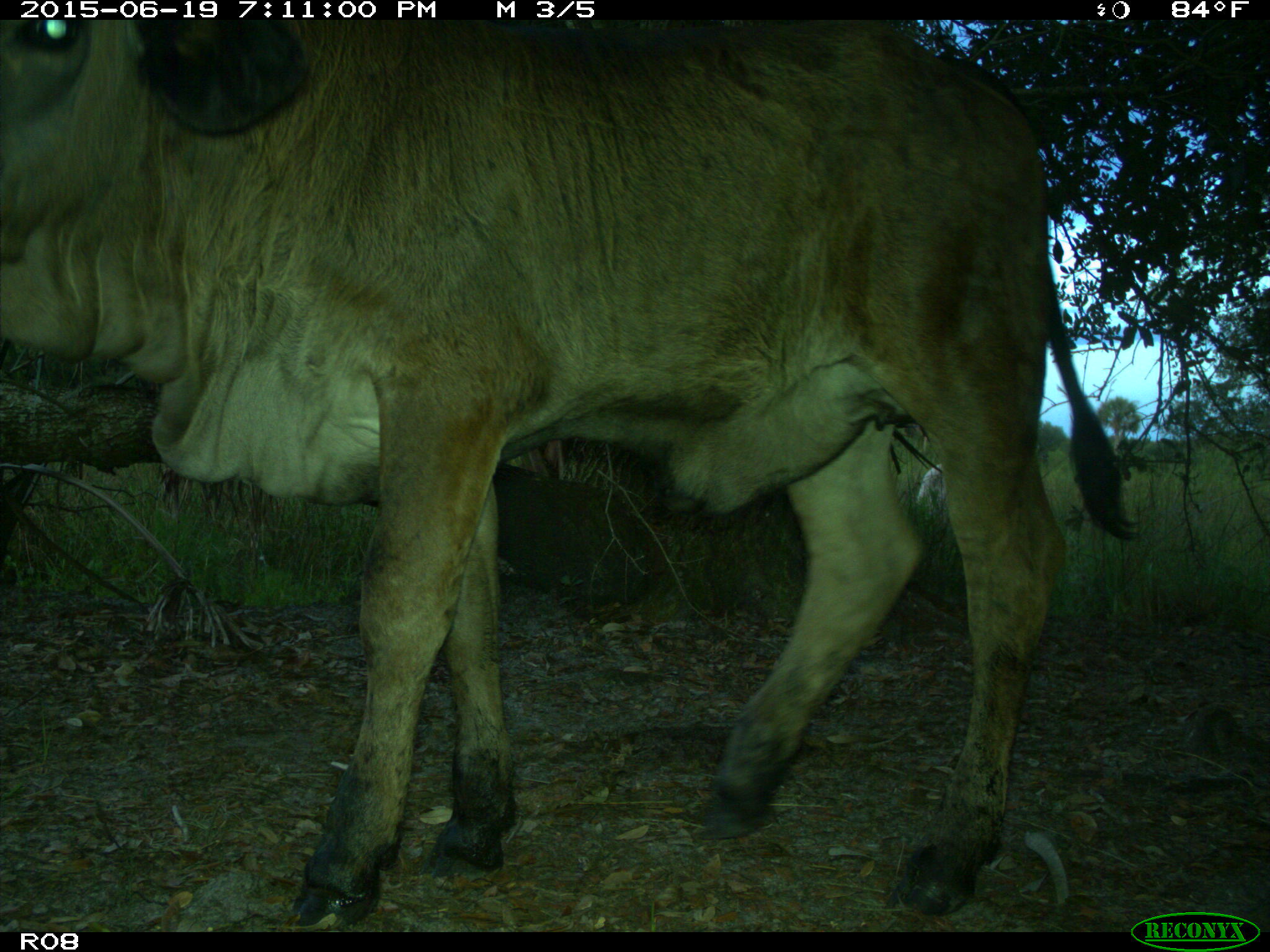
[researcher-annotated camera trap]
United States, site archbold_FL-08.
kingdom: Animalia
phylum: Chordata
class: Mammalia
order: Artiodactyla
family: Bovidae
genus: Bos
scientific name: Bos taurus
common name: domestic cow